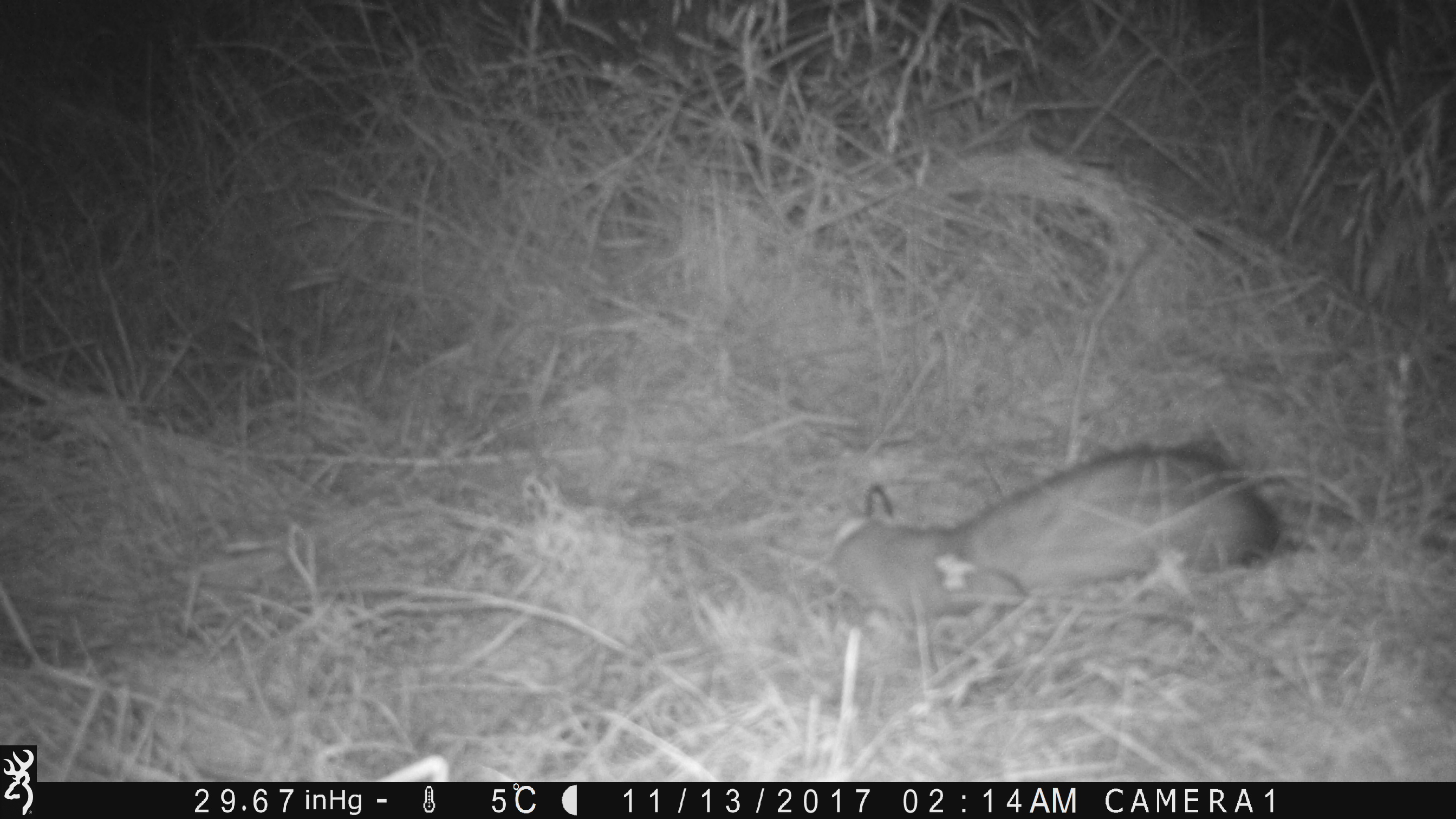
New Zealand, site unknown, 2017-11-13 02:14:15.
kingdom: Animalia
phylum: Chordata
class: Mammalia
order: Carnivora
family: Mustelidae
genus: Mustela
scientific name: Mustela furo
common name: ferret